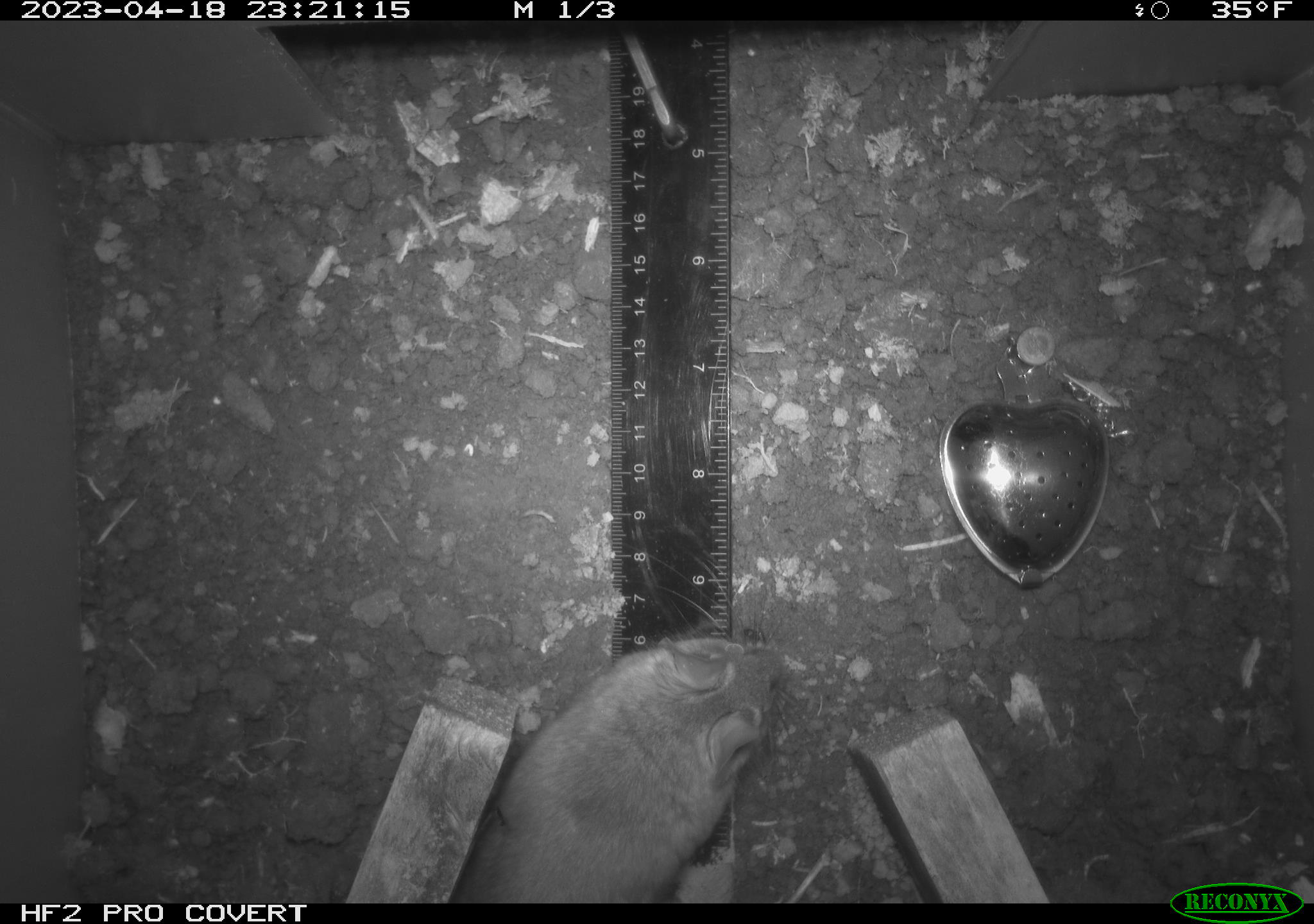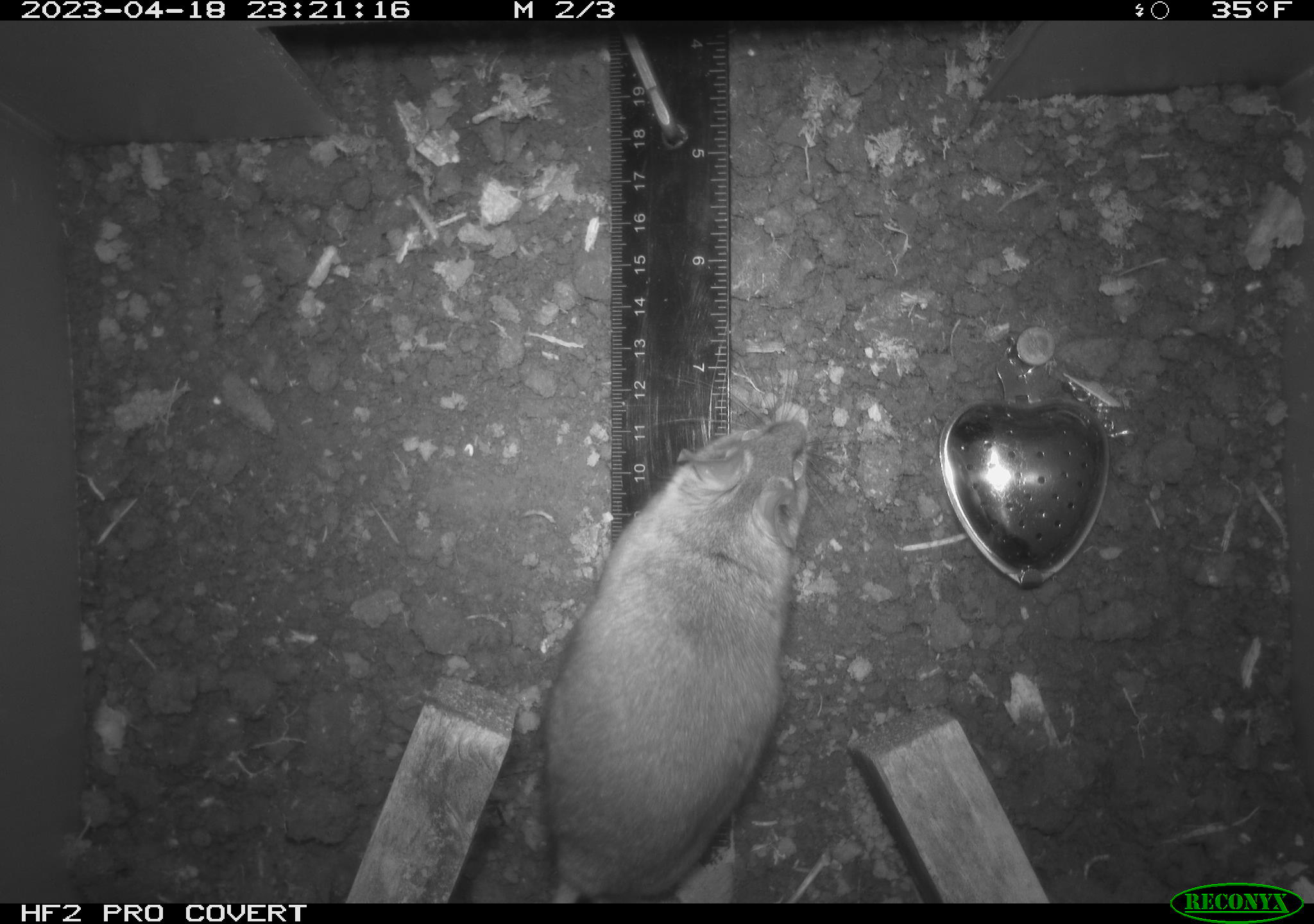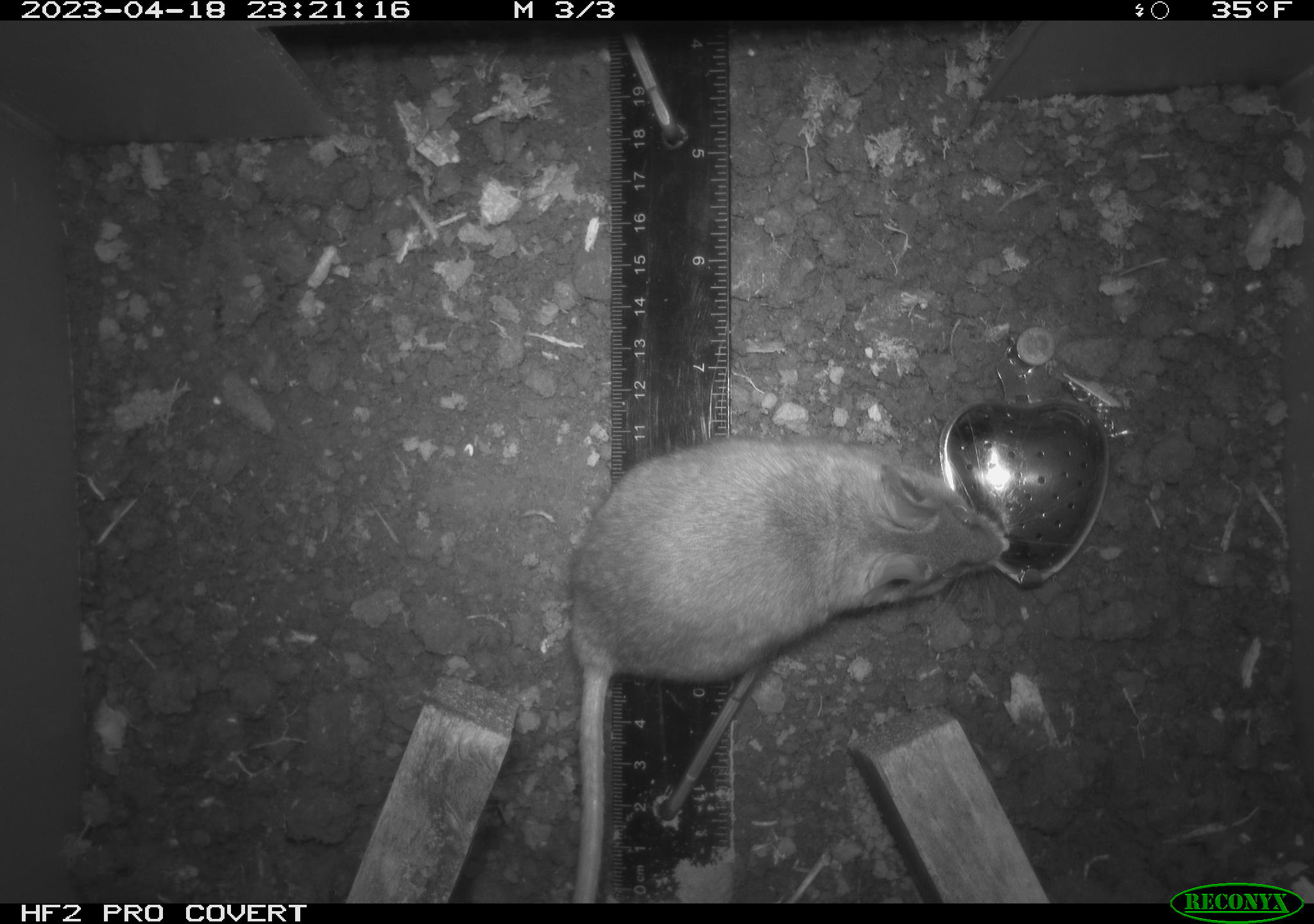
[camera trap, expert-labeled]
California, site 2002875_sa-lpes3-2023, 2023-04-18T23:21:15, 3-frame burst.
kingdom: Animalia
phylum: Chordata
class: Mammalia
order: Rodentia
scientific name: Rodentia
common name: mouse species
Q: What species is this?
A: Mouse species (Rodentia).